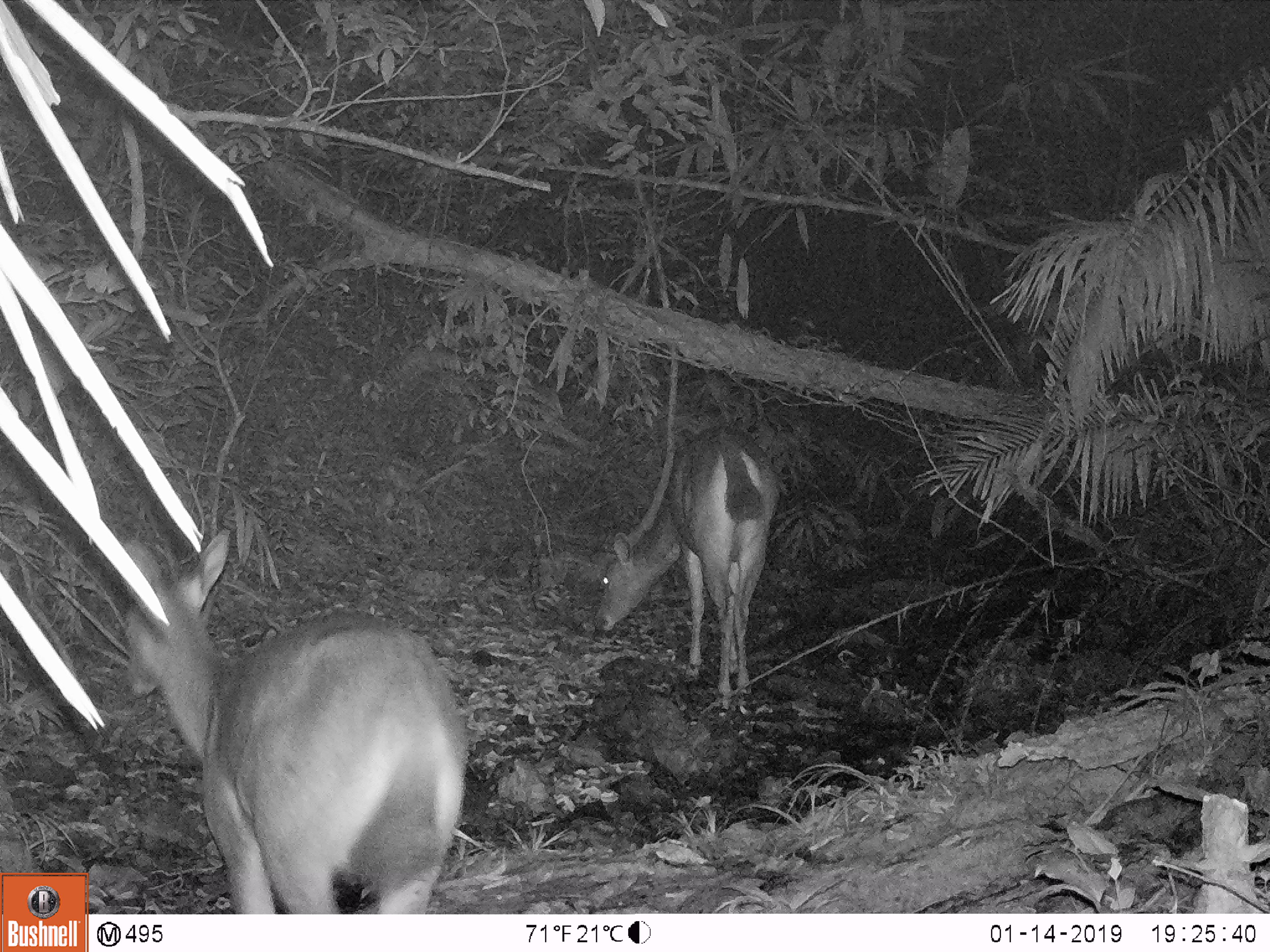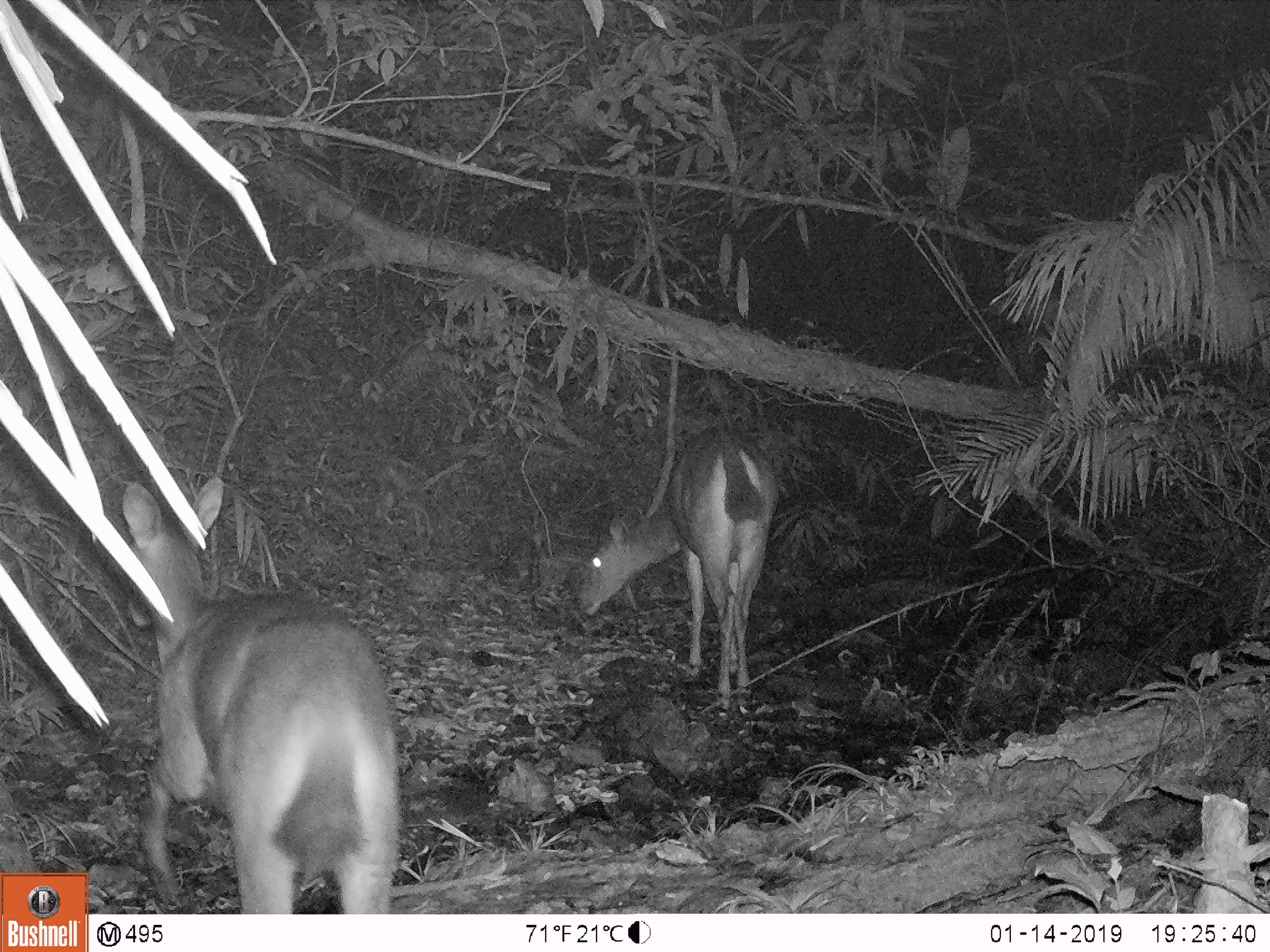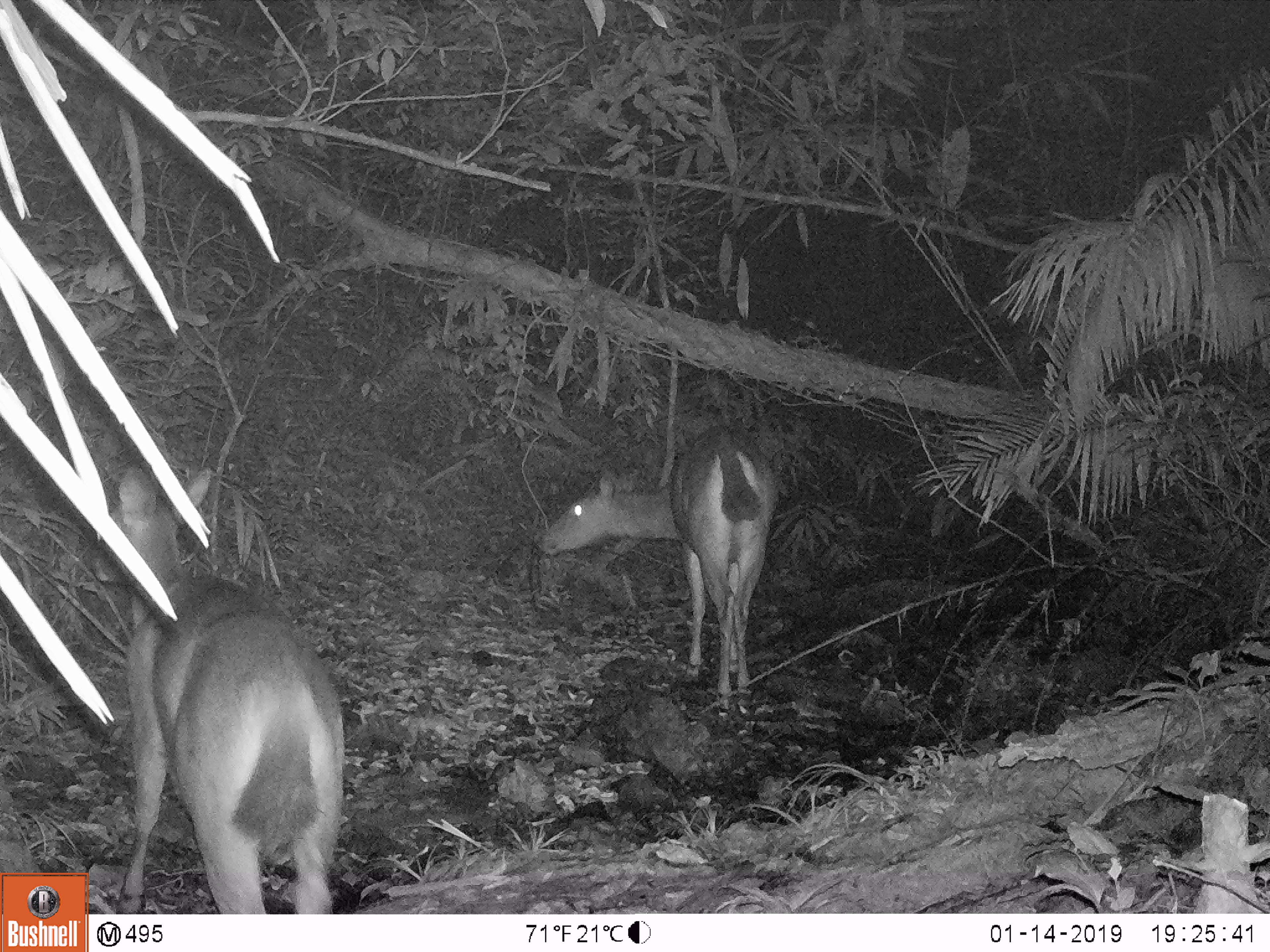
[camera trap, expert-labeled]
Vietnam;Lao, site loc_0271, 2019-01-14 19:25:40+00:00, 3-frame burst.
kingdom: Animalia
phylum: Chordata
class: Mammalia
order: Artiodactyla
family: Cervidae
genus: Rusa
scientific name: Rusa unicolor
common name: sambar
Sambar (Rusa unicolor). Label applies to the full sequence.